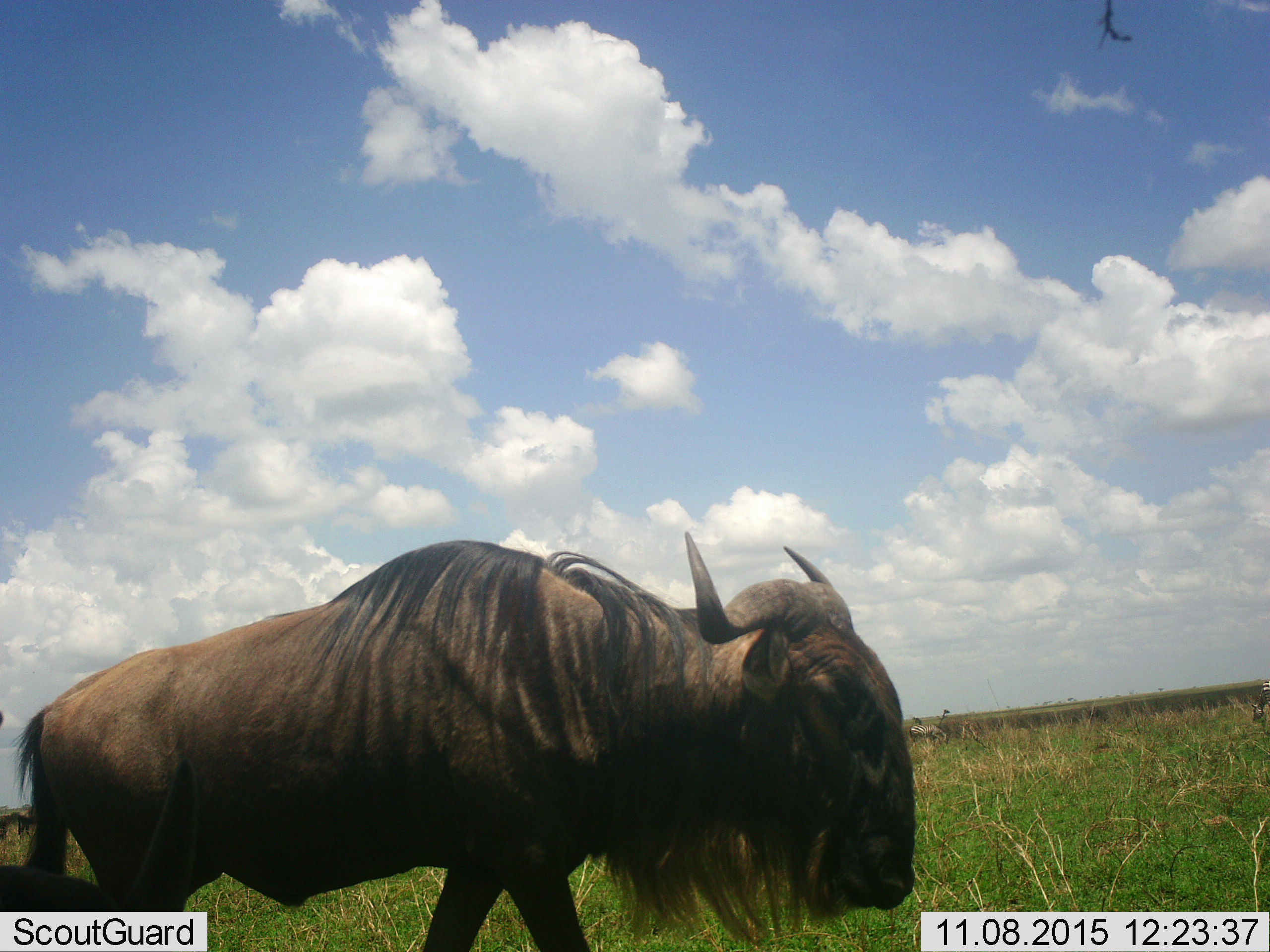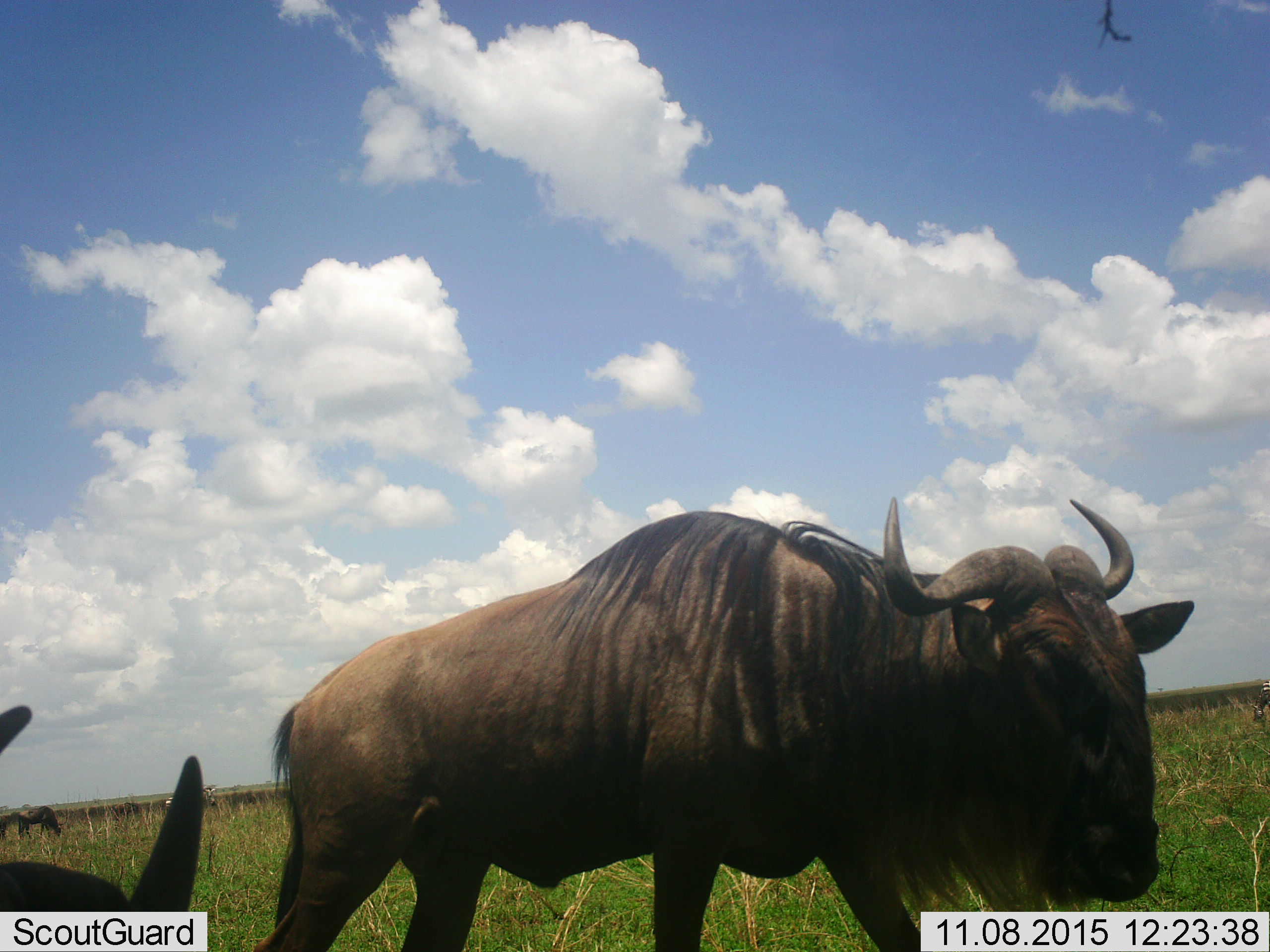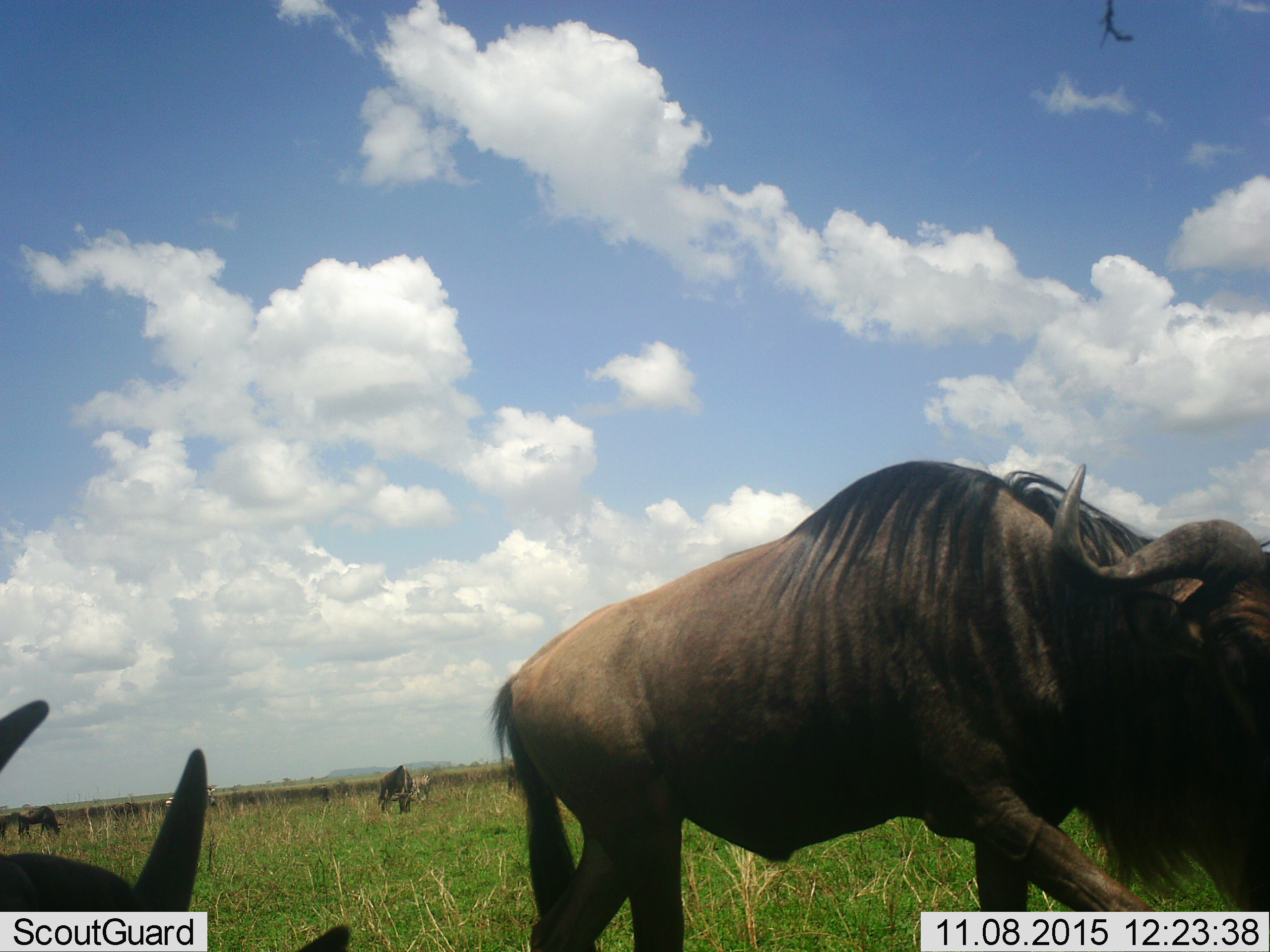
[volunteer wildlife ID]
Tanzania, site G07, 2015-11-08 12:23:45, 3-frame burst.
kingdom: Animalia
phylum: Chordata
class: Mammalia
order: Artiodactyla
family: Bovidae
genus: Connochaetes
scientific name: Connochaetes taurinus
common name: blue wildebeest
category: wildebeest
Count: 4.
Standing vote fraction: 29%.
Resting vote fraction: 14%.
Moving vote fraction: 100%.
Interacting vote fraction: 0%.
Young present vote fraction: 0%.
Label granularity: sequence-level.